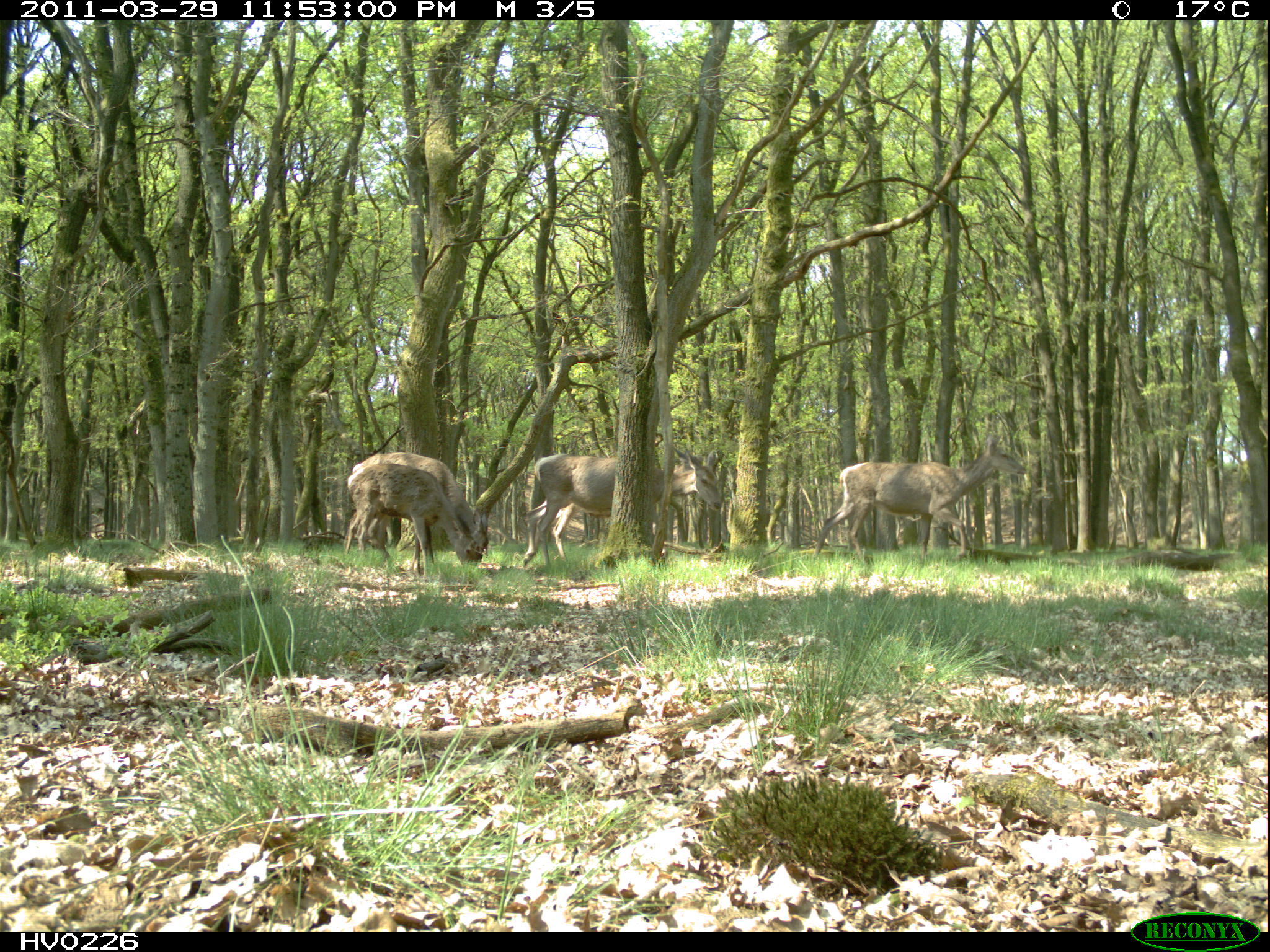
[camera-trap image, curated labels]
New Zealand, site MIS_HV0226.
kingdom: Animalia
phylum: Chordata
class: Mammalia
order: Artiodactyla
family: Cervidae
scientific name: Cervidae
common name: deer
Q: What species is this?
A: Deer (Cervidae).